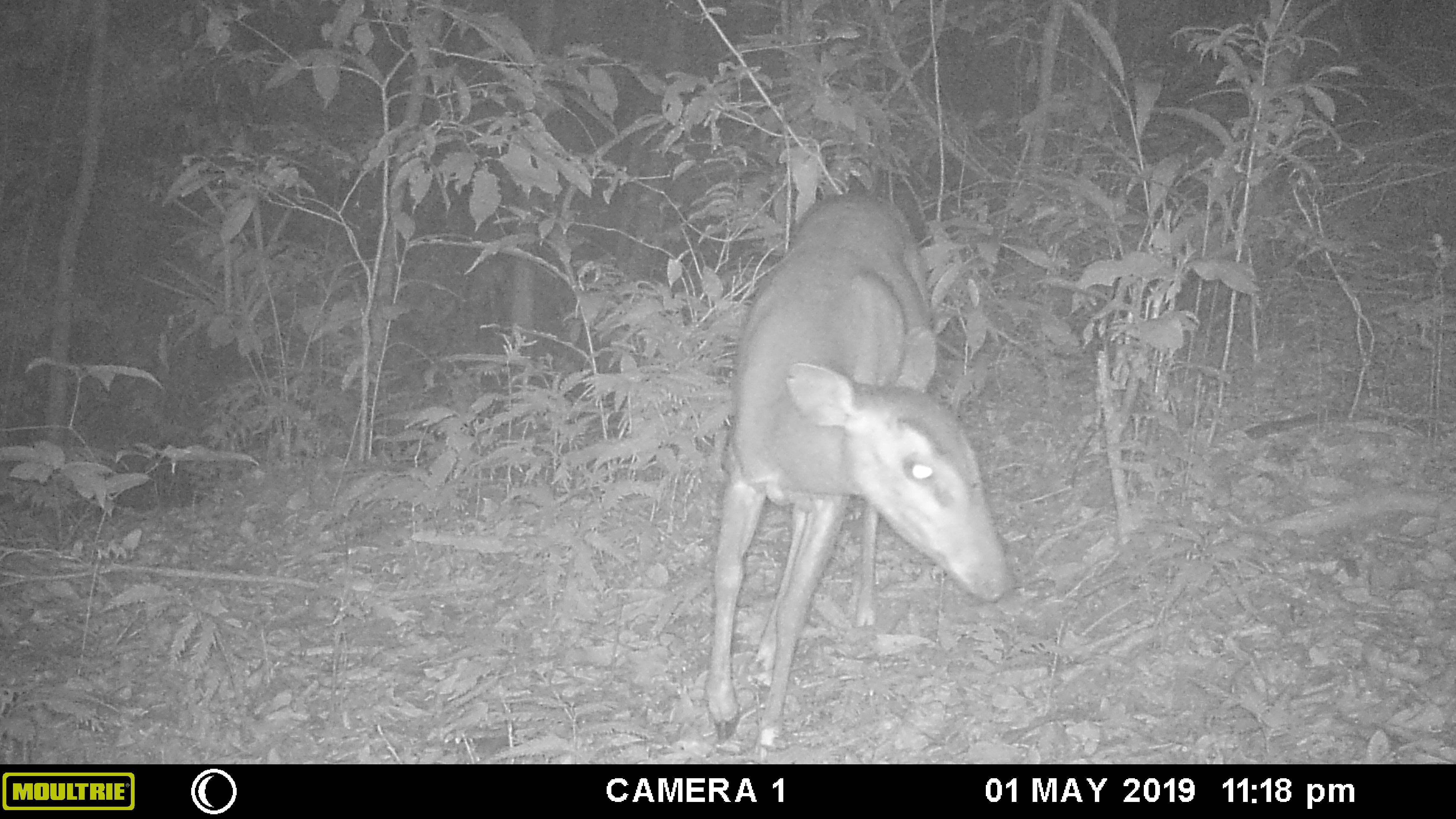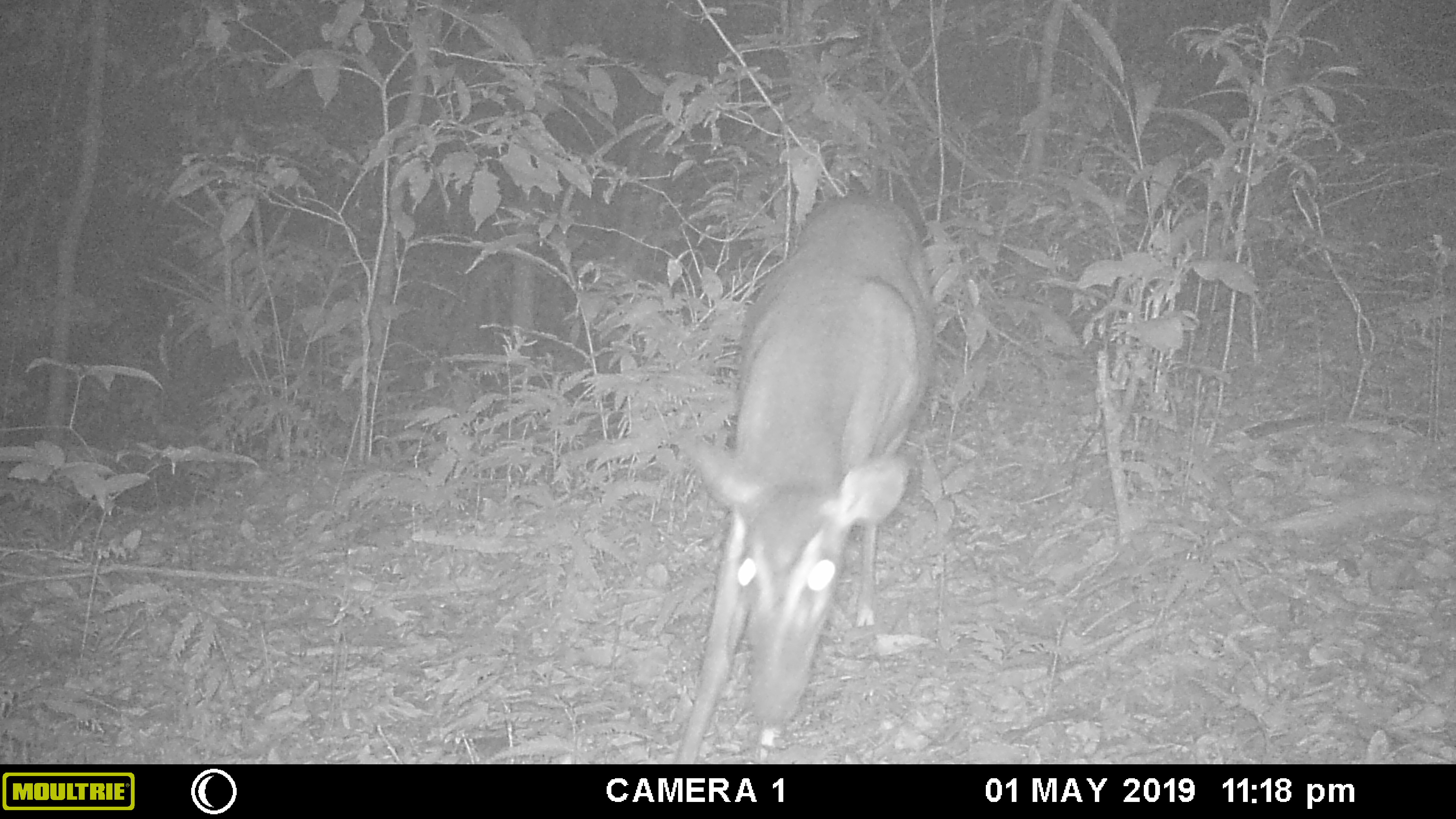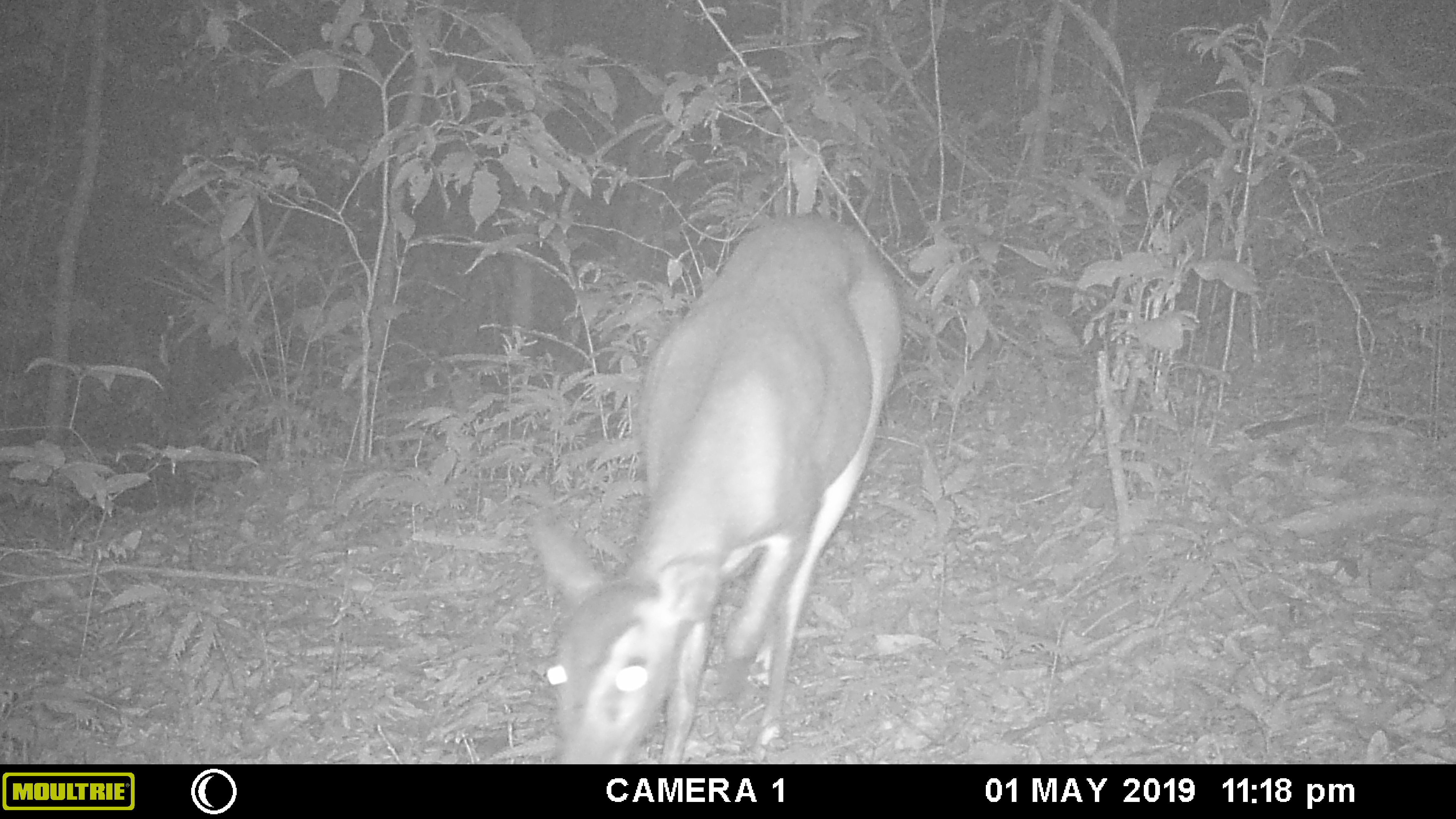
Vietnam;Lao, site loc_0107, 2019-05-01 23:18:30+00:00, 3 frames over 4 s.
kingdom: Animalia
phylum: Chordata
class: Mammalia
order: Artiodactyla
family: Cervidae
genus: Muntiacus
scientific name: Muntiacus vuquangensis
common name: large-antlered muntjac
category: large antlered muntjac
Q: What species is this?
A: Large antlered muntjac (large-antlered muntjac) (Muntiacus vuquangensis).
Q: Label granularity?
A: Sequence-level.